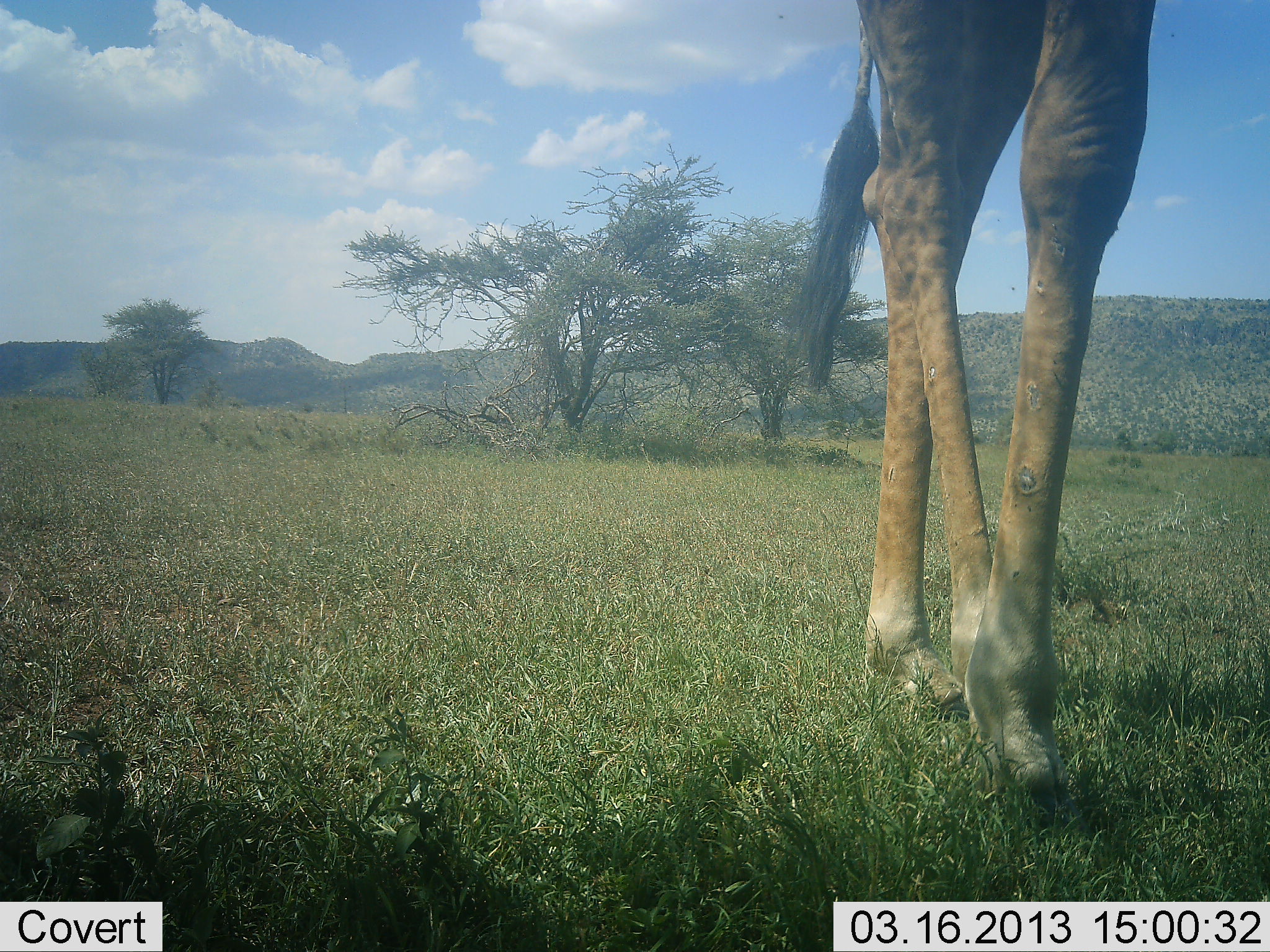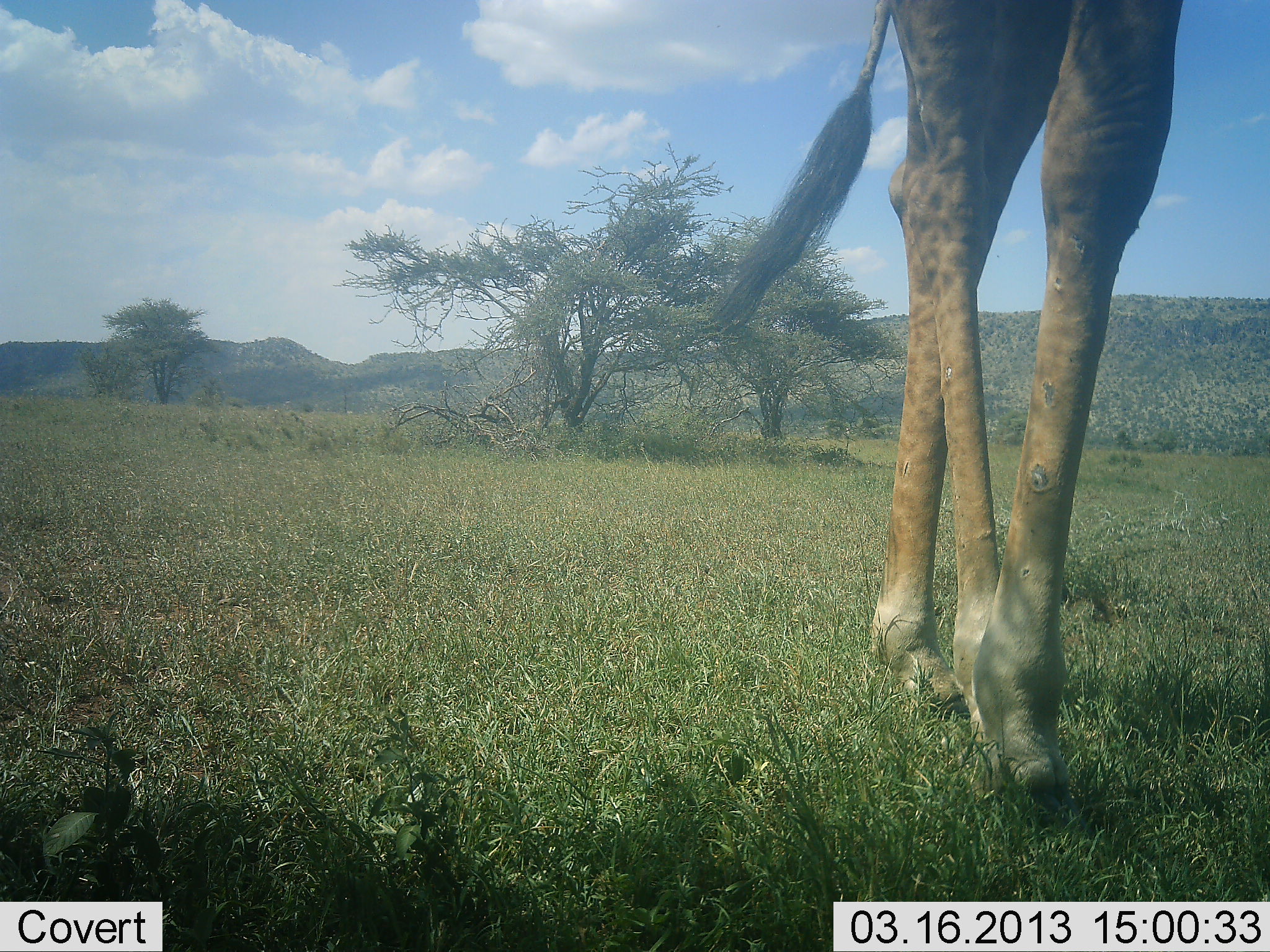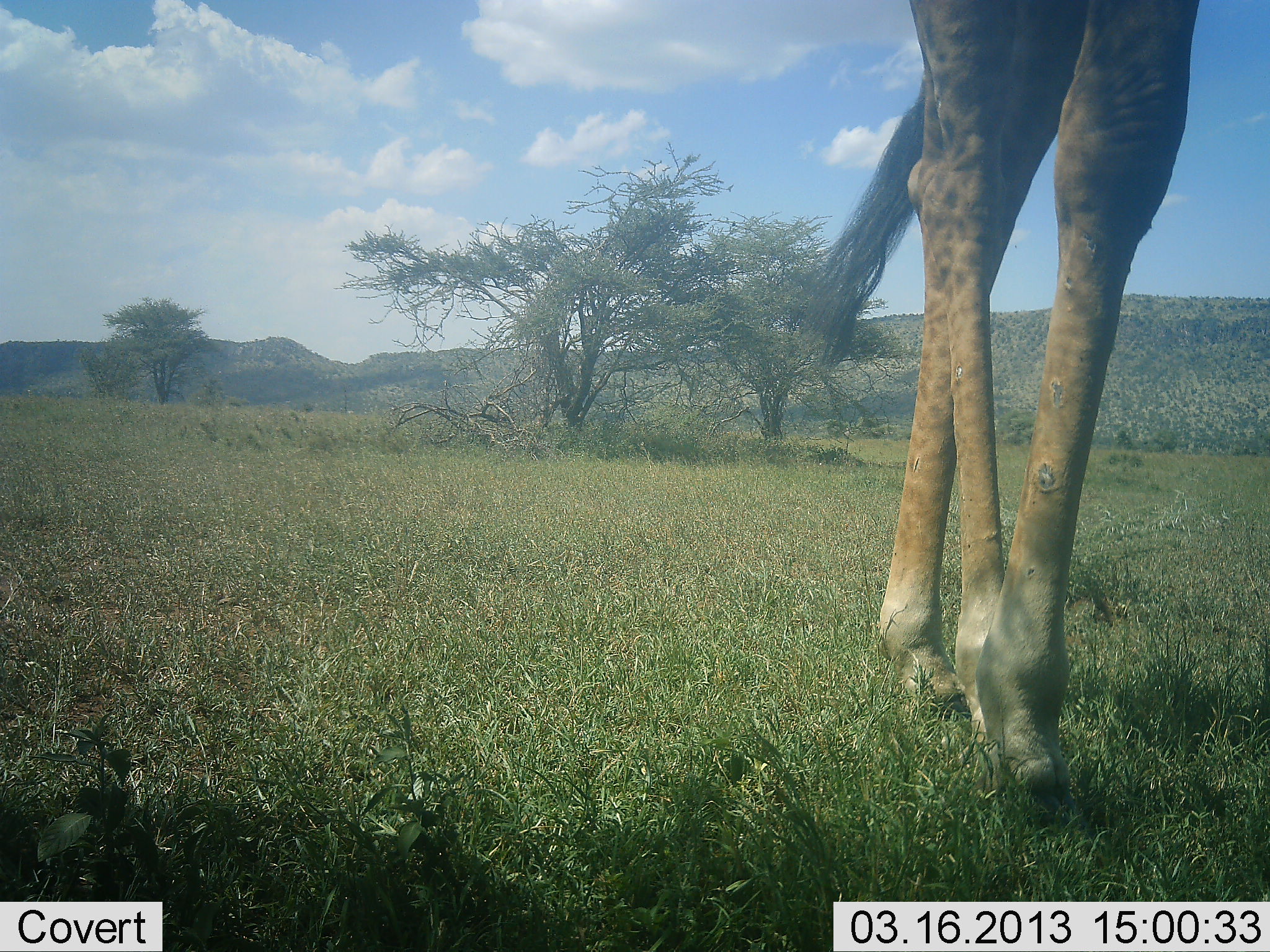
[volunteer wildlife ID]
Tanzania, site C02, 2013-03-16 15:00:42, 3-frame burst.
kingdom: Animalia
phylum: Chordata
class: Mammalia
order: Artiodactyla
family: Giraffidae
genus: Giraffa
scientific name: Giraffa camelopardalis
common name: giraffe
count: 1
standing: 84%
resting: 0%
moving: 16%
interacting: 0%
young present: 0%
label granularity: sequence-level